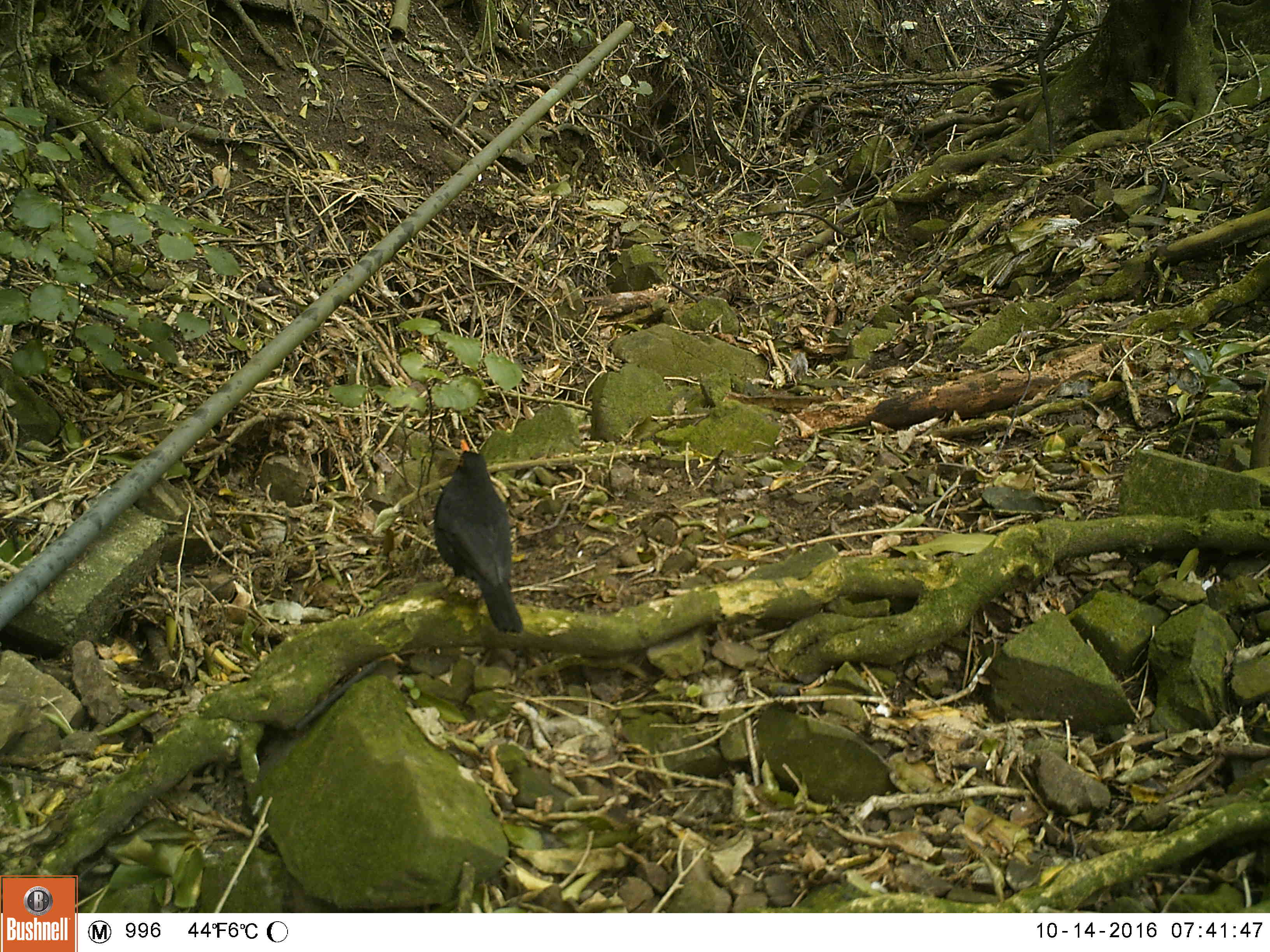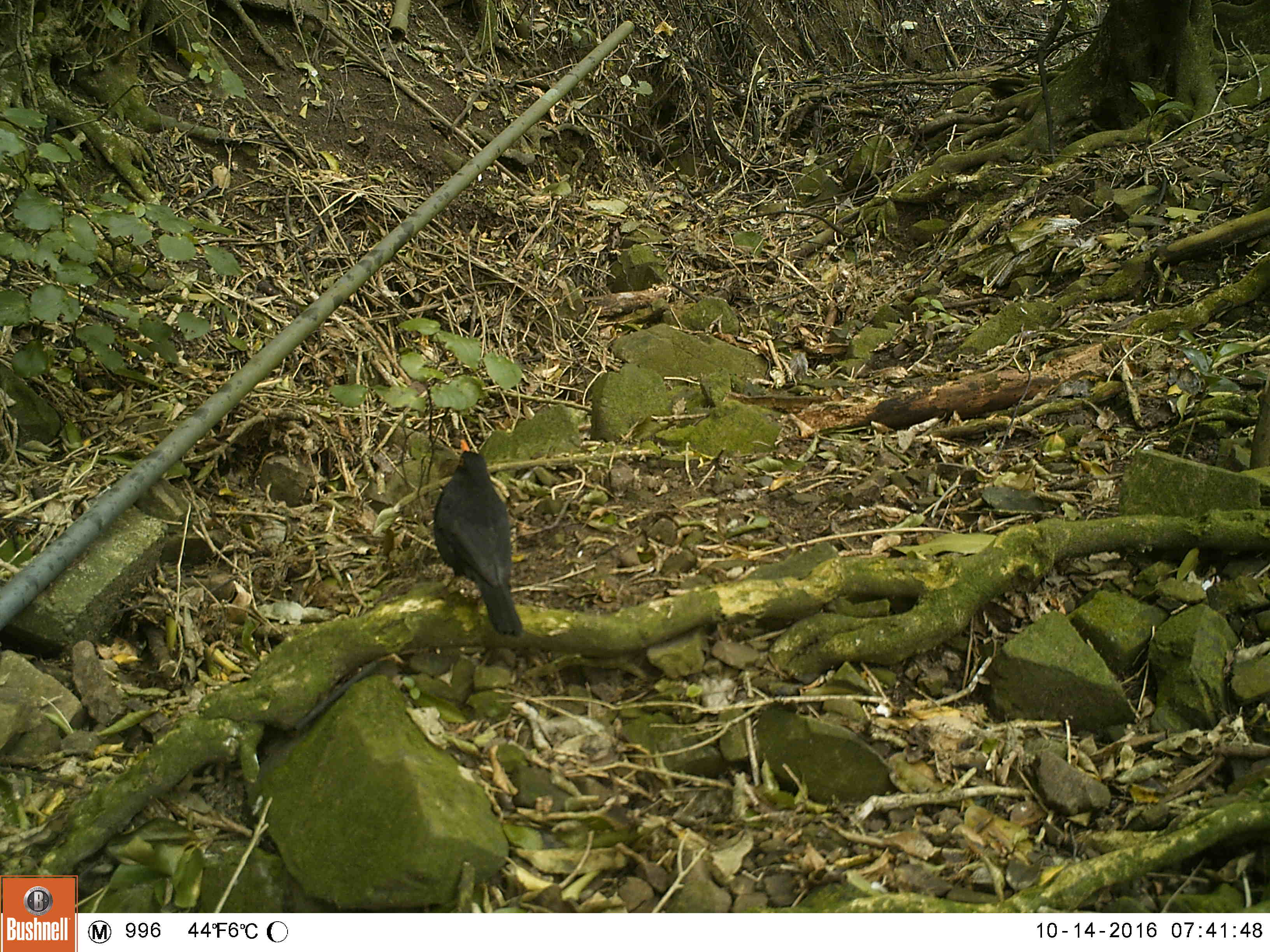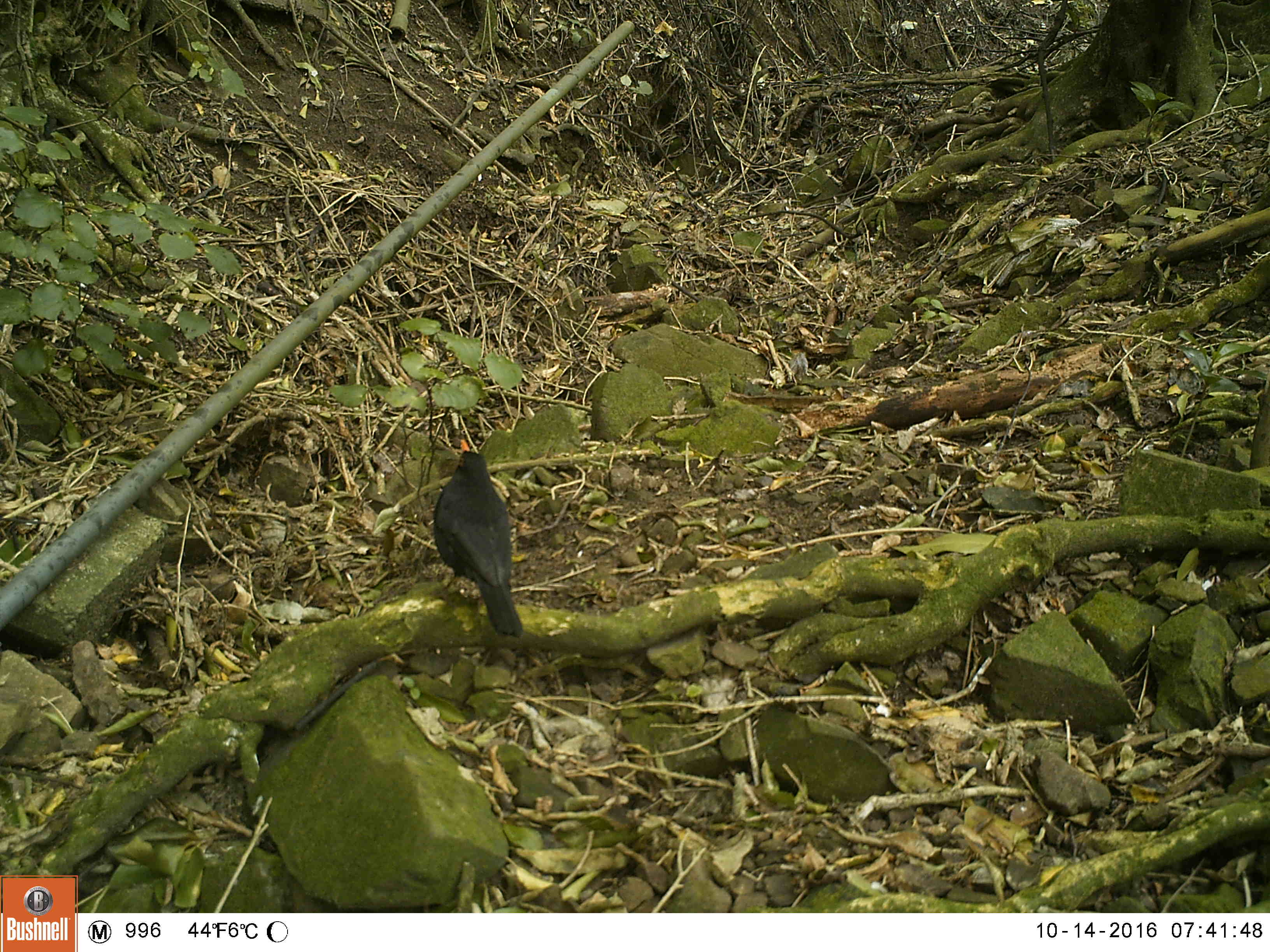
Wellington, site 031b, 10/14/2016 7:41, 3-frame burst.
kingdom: Animalia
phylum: Chordata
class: Aves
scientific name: Aves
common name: bird